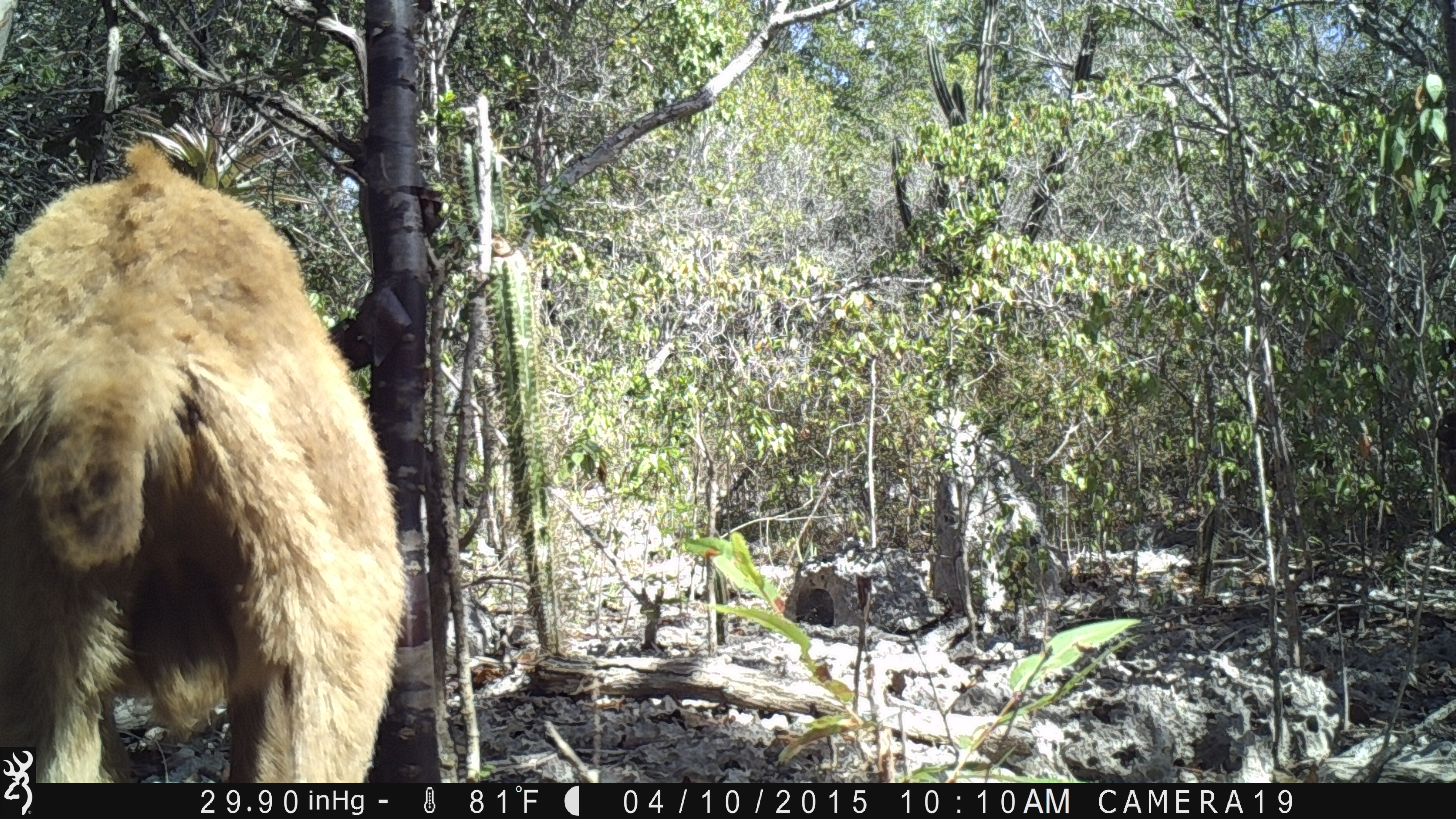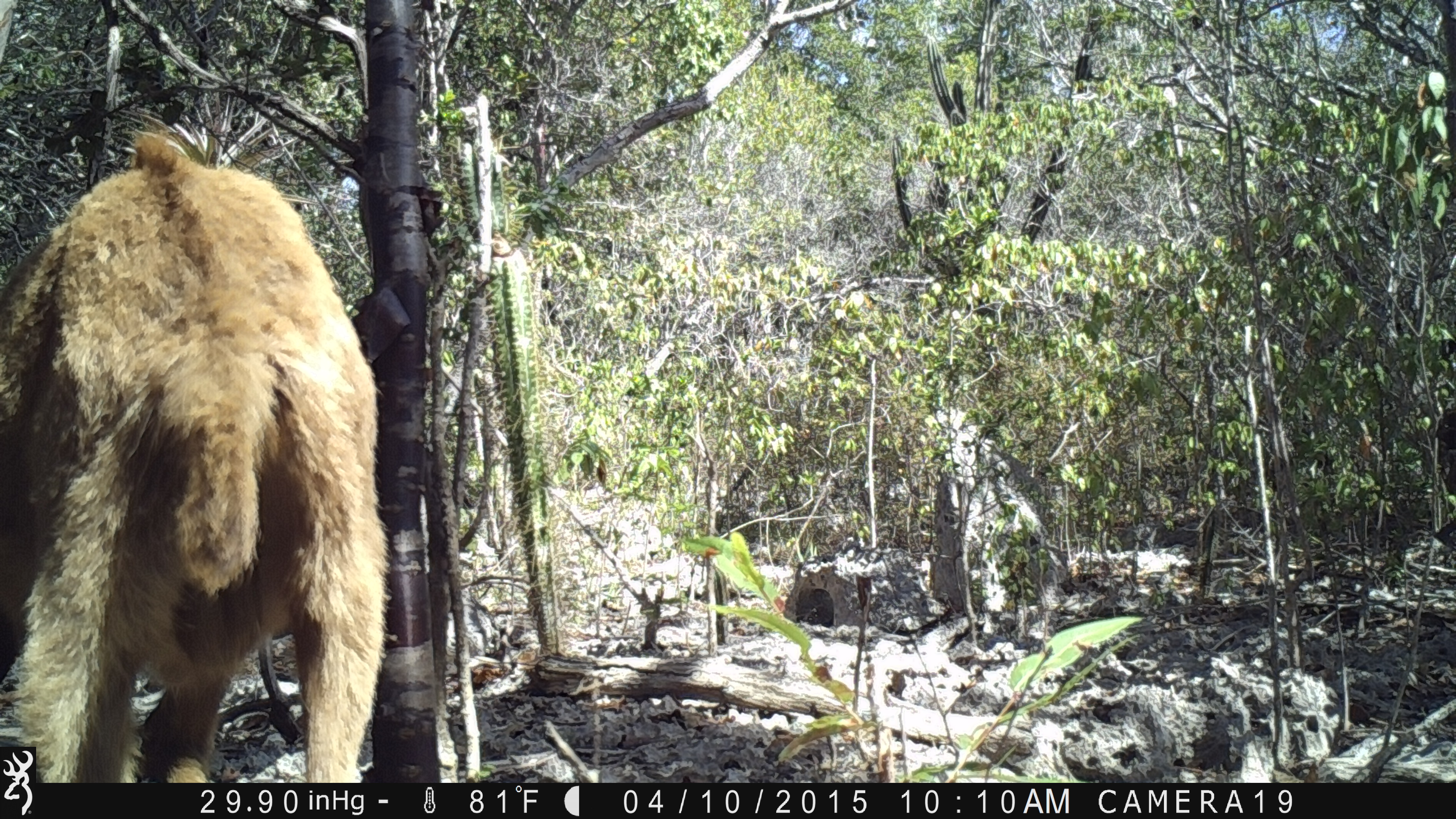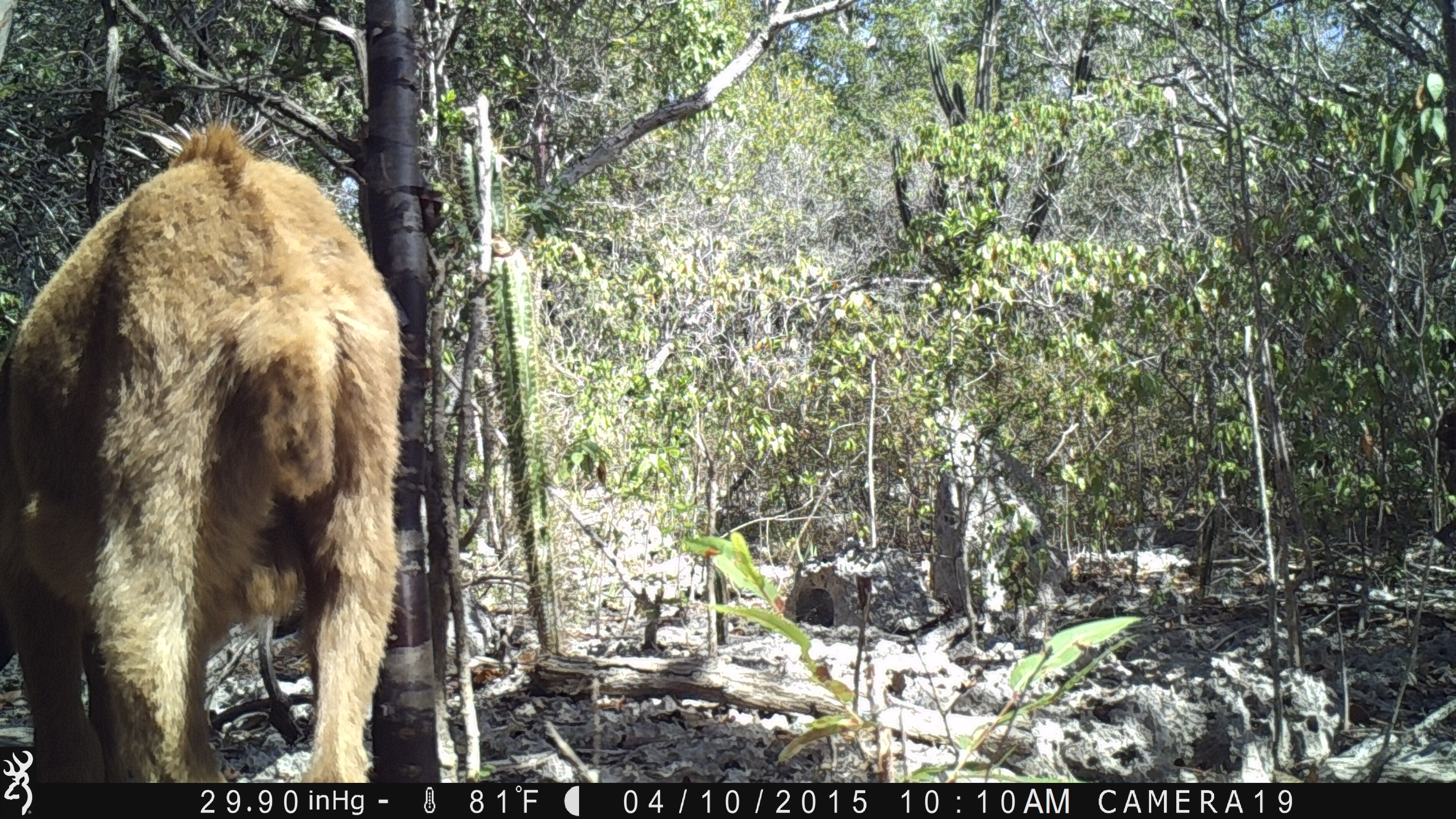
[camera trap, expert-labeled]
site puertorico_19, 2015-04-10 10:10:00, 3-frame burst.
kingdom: Animalia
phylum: Chordata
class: Mammalia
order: Artiodactyla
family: Bovidae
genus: Capra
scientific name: Capra hircus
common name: goat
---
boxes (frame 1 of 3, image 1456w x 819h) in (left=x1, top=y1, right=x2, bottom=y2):
goat: (left=0, top=136, right=394, bottom=749)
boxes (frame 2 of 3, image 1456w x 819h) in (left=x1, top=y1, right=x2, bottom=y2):
goat: (left=0, top=128, right=379, bottom=787)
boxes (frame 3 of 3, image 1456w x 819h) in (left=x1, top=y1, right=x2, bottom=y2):
goat: (left=1, top=123, right=402, bottom=788)